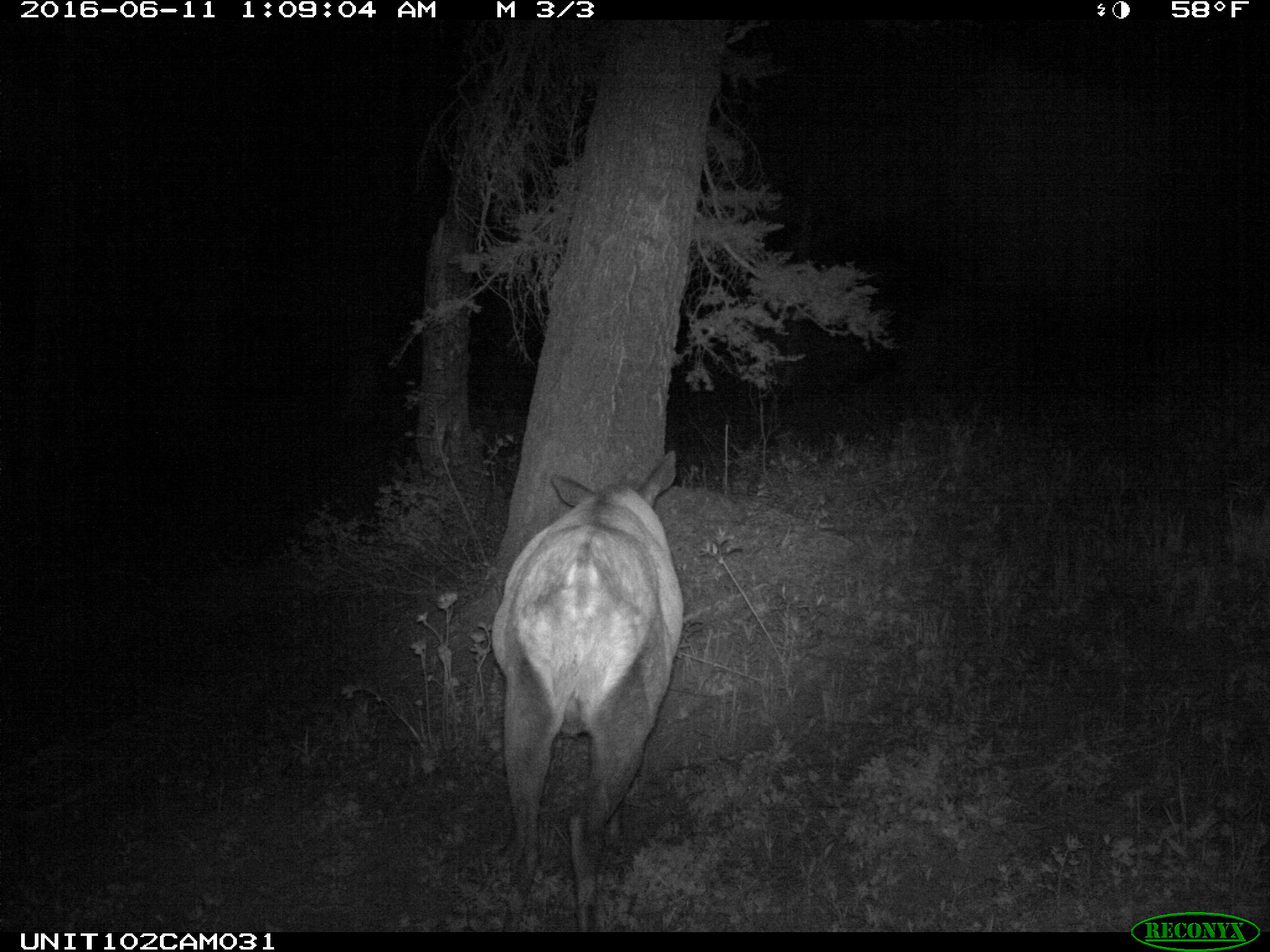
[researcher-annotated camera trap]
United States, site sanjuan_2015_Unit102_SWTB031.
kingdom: Animalia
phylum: Chordata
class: Mammalia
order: Artiodactyla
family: Cervidae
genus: Cervus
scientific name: Cervus elaphus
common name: red deer